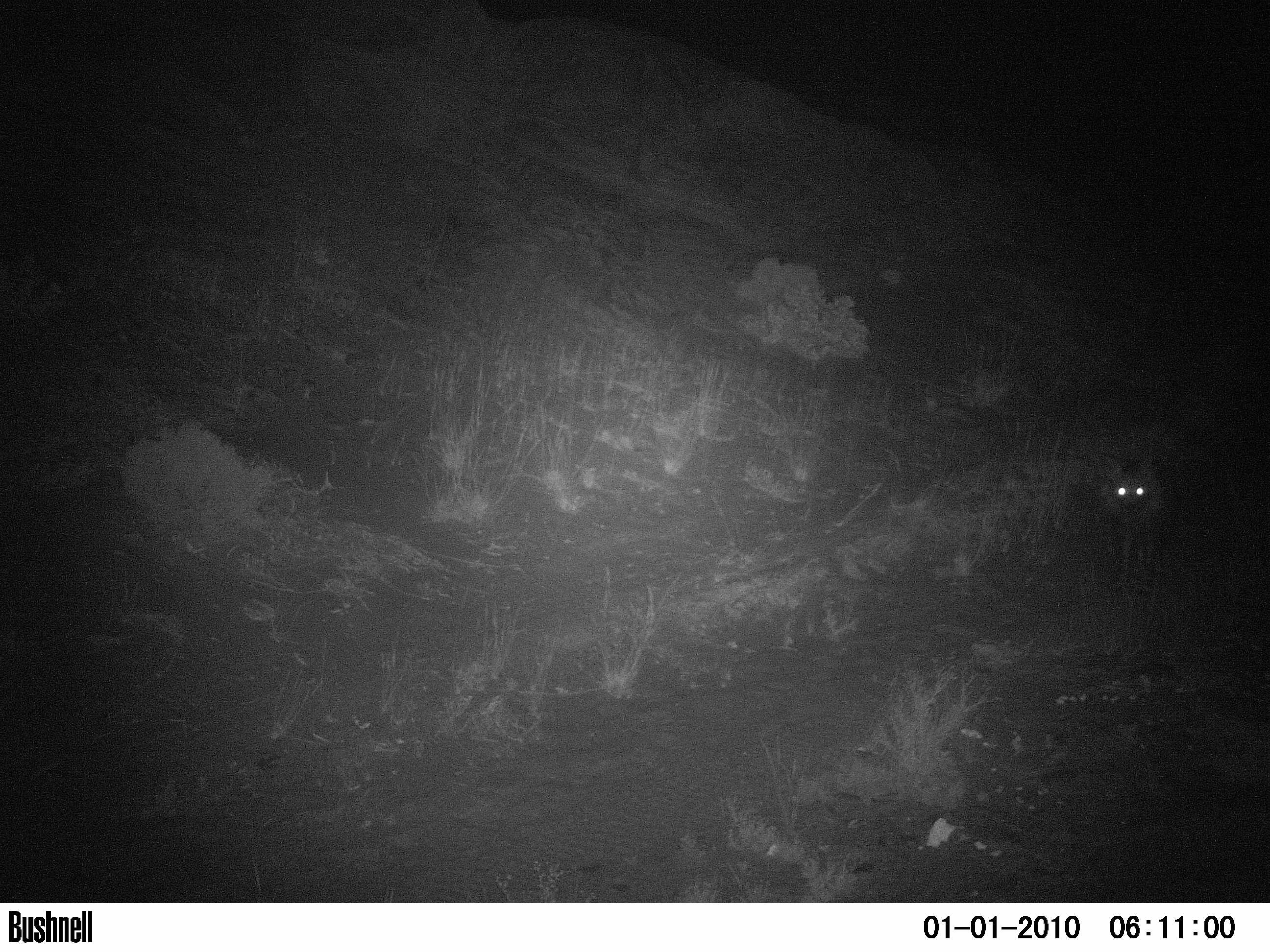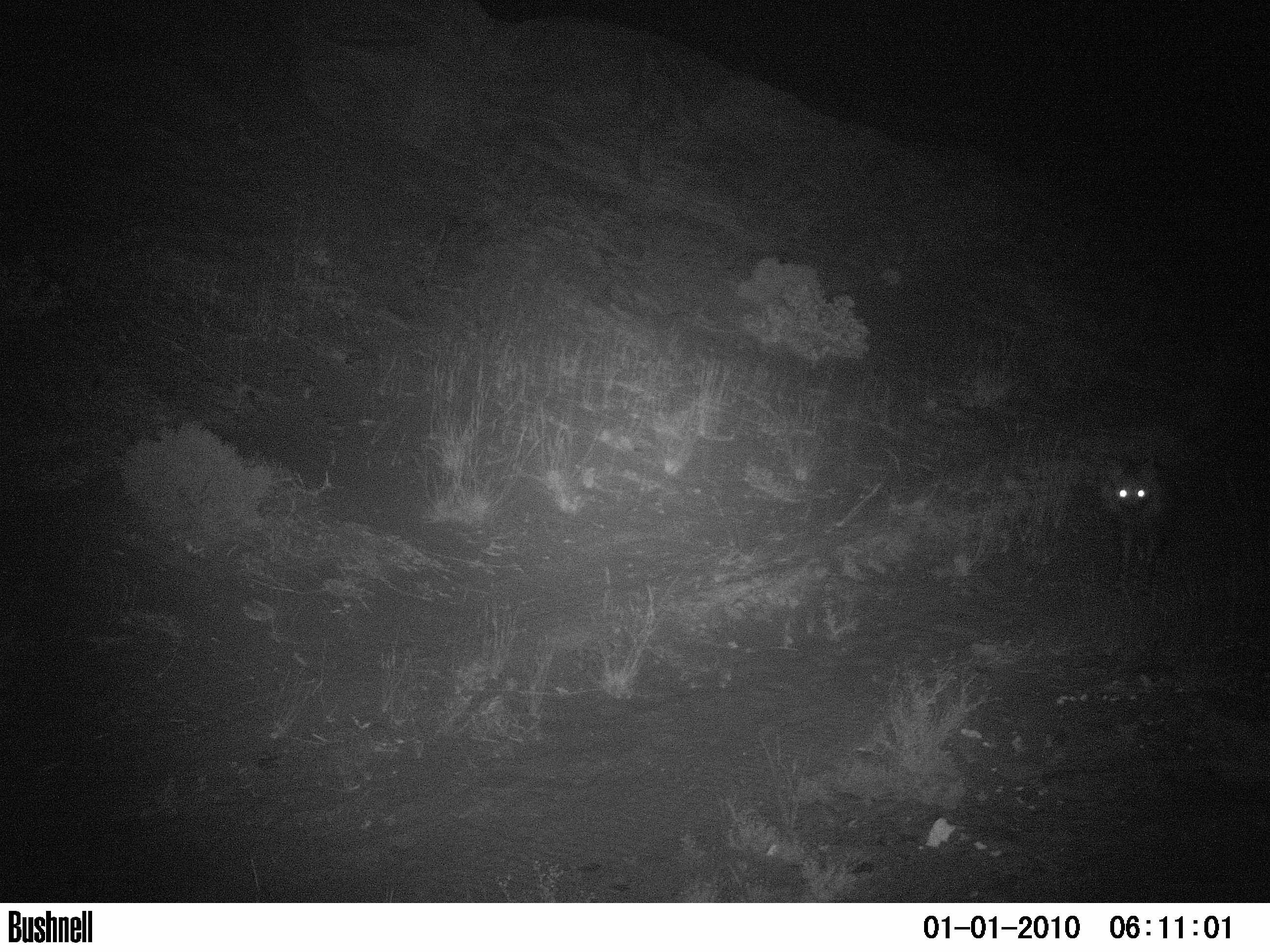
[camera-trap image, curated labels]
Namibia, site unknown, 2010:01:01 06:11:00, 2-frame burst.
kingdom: Animalia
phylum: Chordata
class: Mammalia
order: Carnivora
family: Hyaenidae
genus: Parahyaena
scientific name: Parahyaena brunnea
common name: brown hyena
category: hyaena brunnea